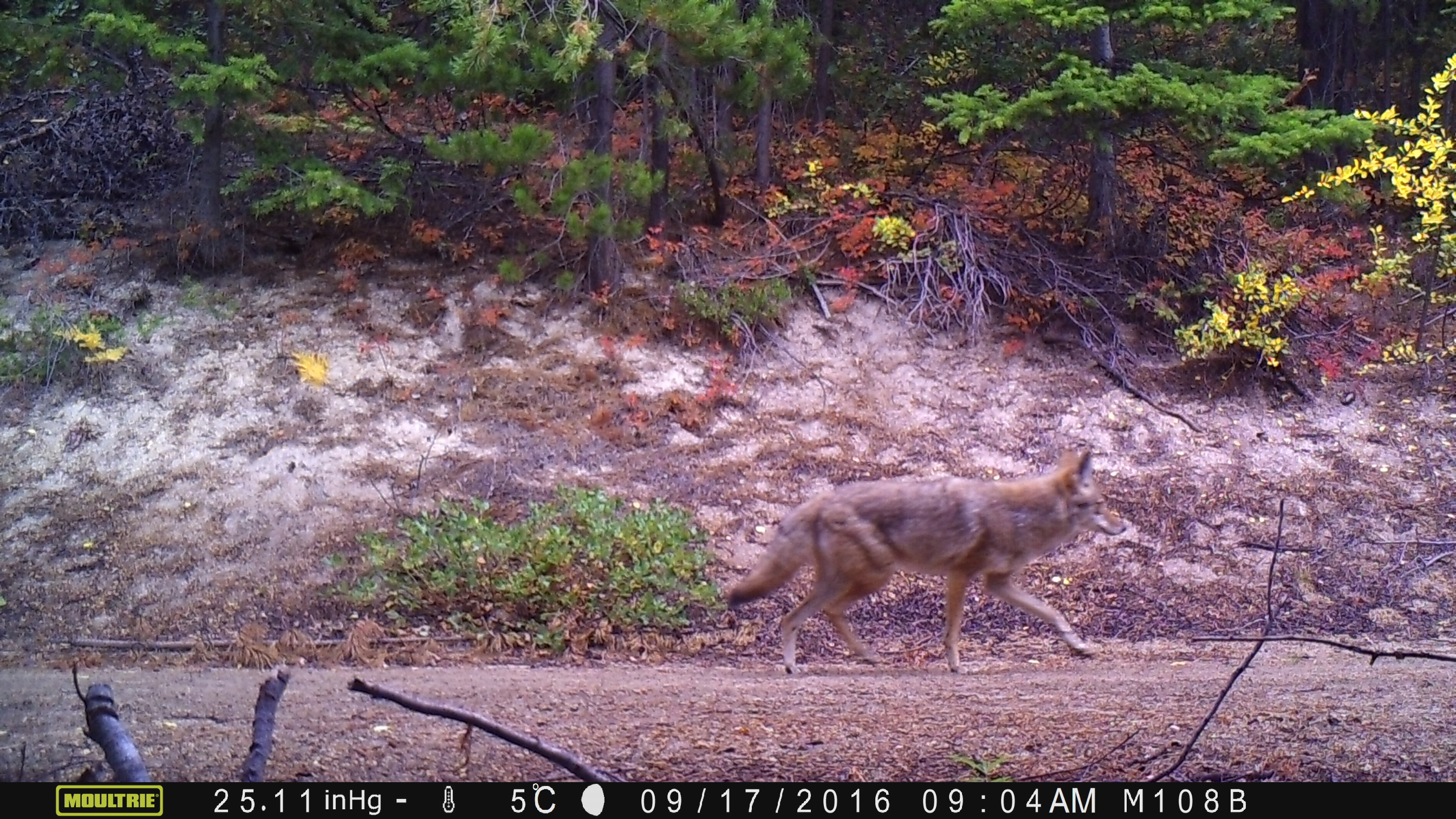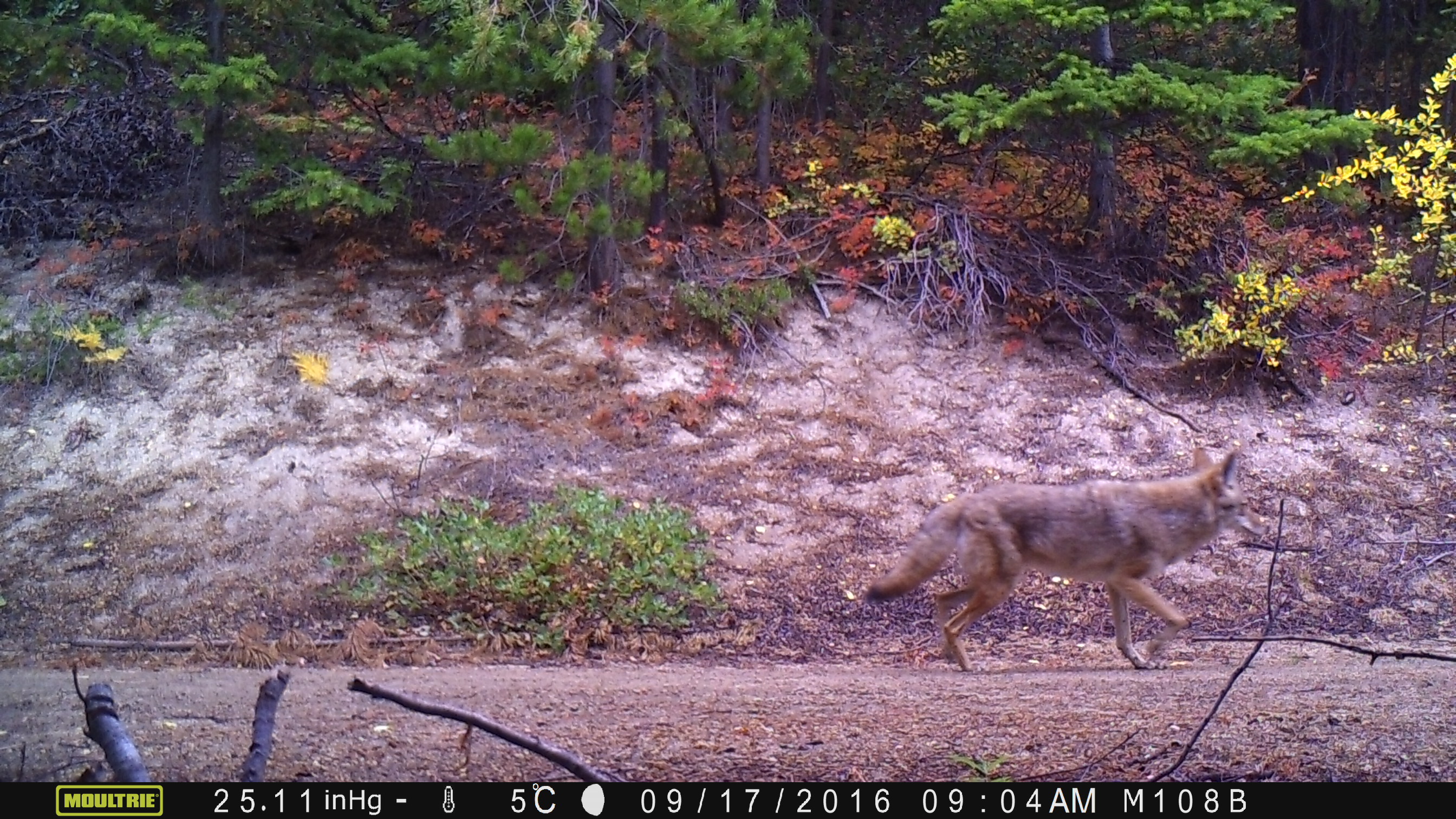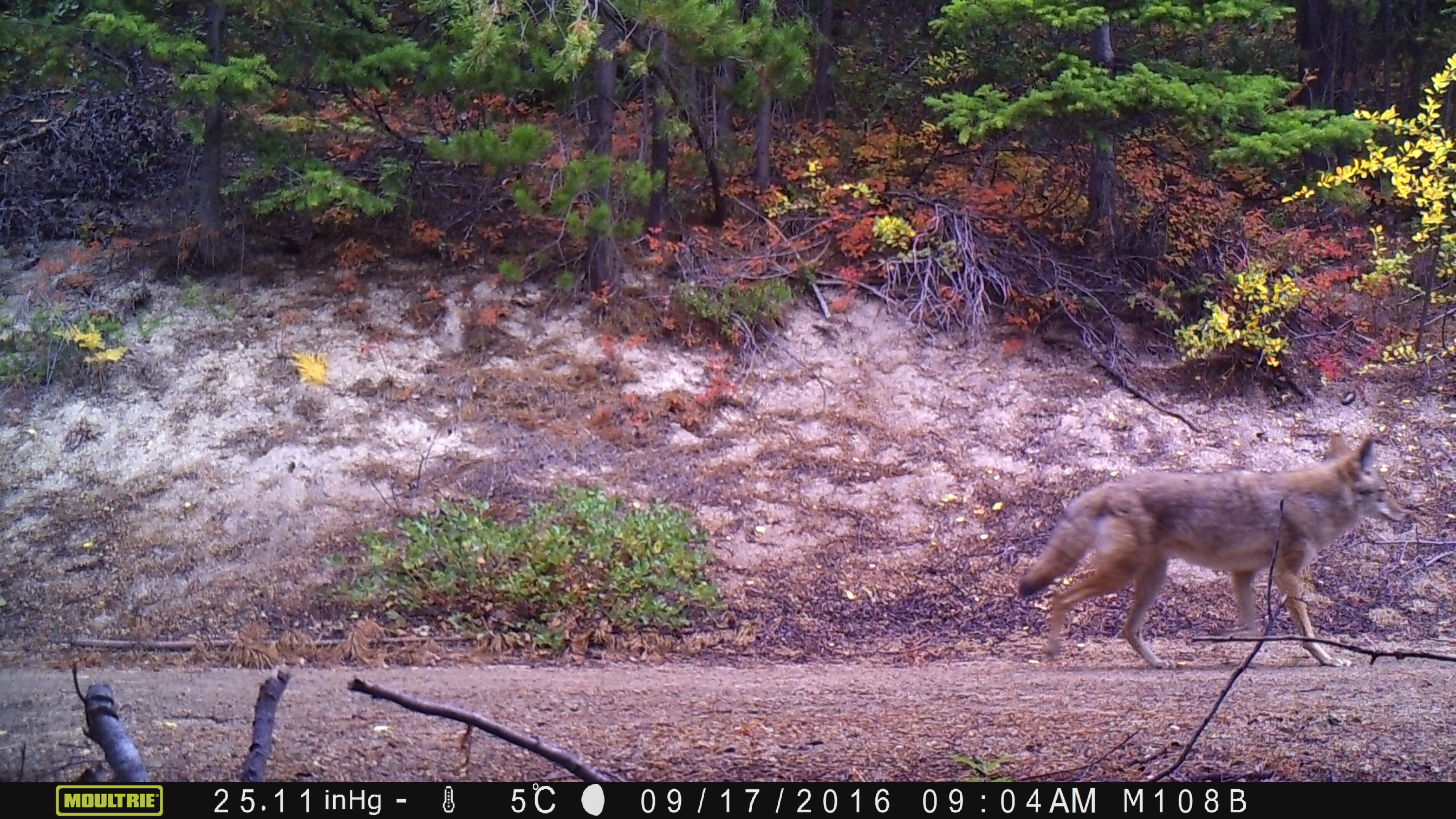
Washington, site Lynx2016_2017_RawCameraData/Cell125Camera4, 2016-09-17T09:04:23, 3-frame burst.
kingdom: Animalia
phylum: Chordata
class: Mammalia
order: Carnivora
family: Canidae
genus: Canis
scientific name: Canis latrans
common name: coyote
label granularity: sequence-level